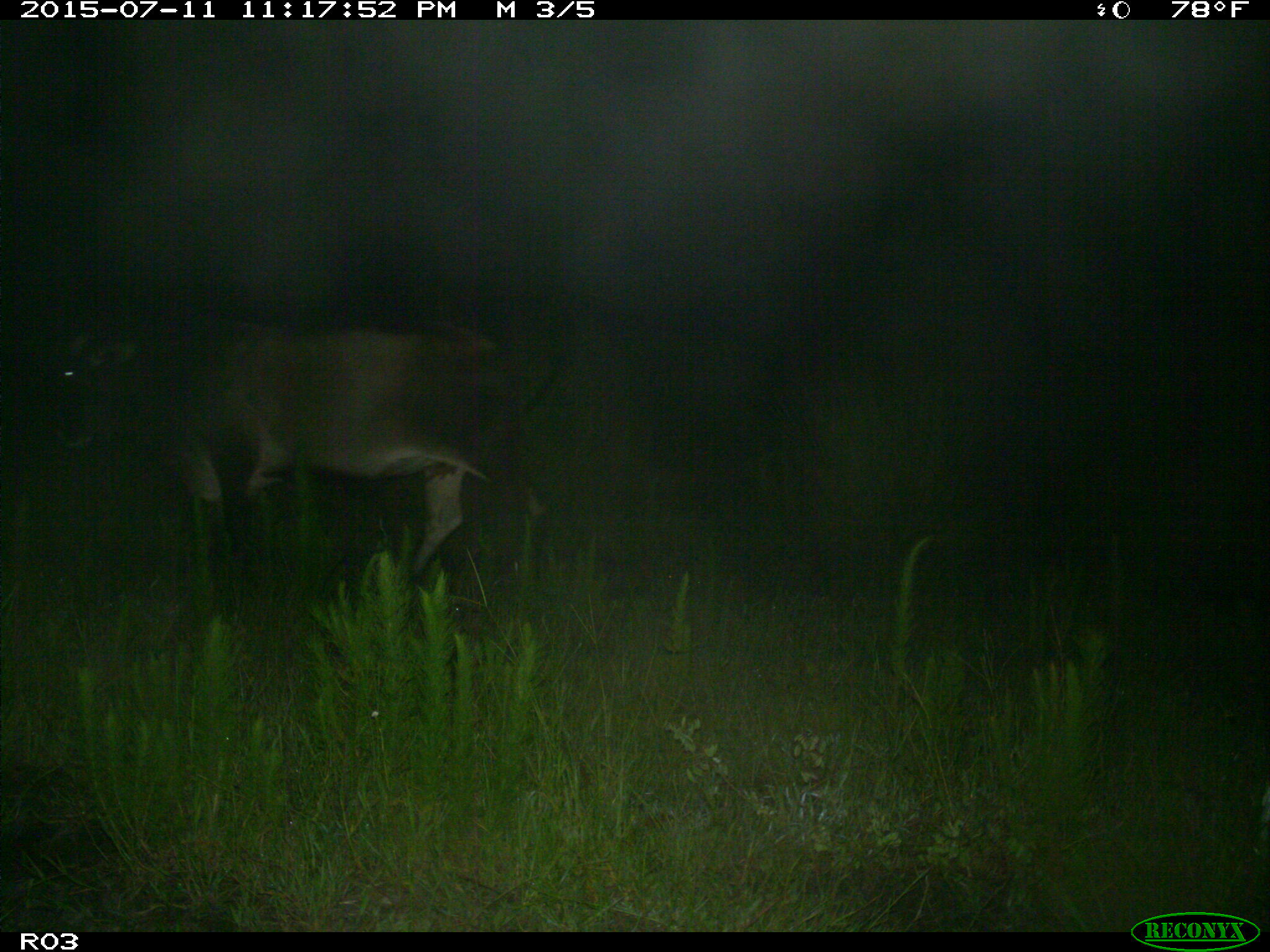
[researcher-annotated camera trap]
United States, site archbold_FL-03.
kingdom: Animalia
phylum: Chordata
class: Mammalia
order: Artiodactyla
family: Bovidae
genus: Bos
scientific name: Bos taurus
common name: domestic cow